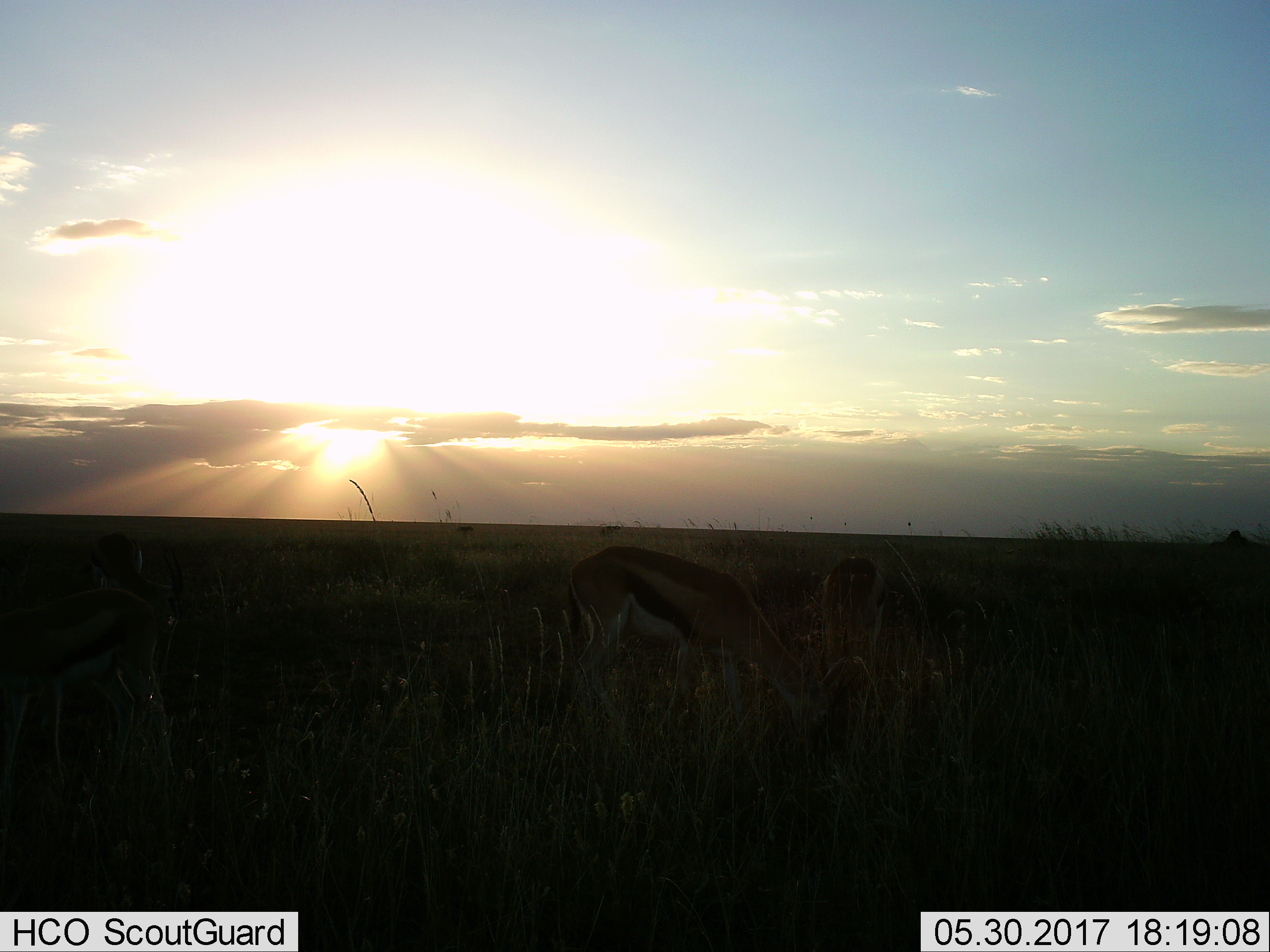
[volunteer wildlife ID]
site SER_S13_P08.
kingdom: Animalia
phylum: Chordata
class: Mammalia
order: Artiodactyla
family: Bovidae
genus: Eudorcas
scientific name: Eudorcas thomsonii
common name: thomson's gazelle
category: gazellethomsons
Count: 2.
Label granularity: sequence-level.